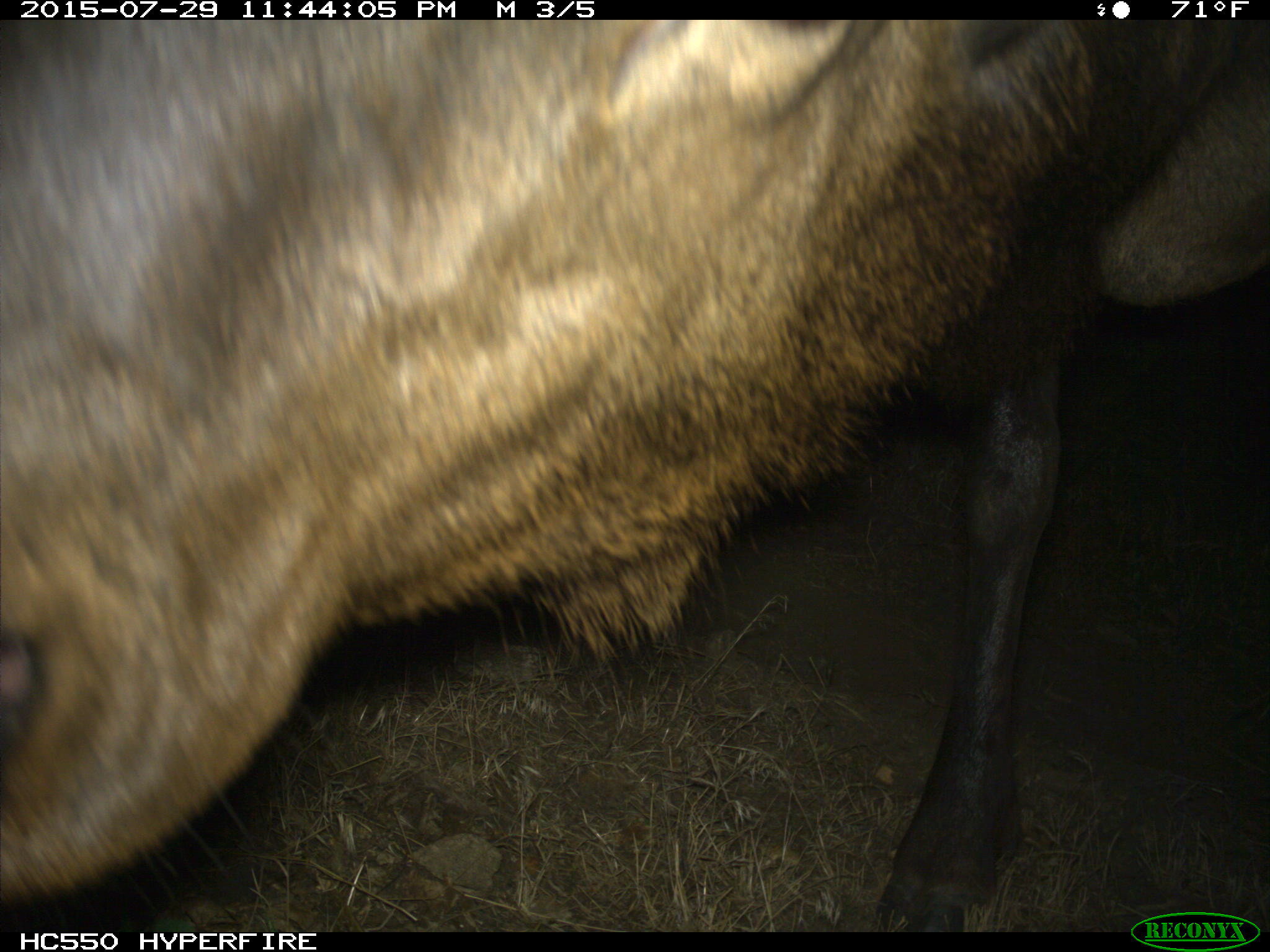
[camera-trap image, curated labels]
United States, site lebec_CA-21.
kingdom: Animalia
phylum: Chordata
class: Mammalia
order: Artiodactyla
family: Cervidae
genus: Cervus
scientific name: Cervus canadensis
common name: elk